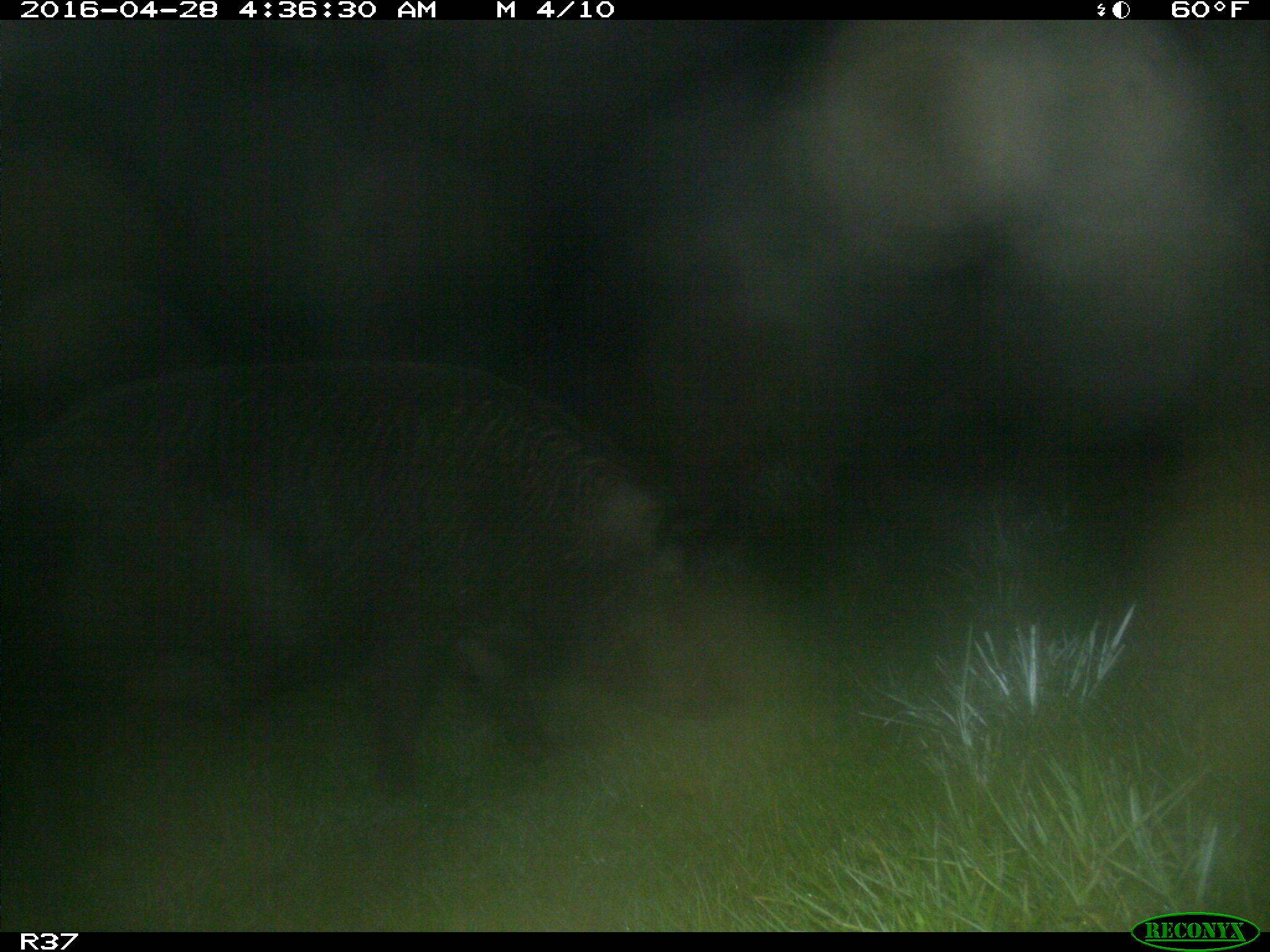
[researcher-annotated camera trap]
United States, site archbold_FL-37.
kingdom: Animalia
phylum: Chordata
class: Mammalia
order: Artiodactyla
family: Suidae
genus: Sus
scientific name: Sus scrofa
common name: wild boar